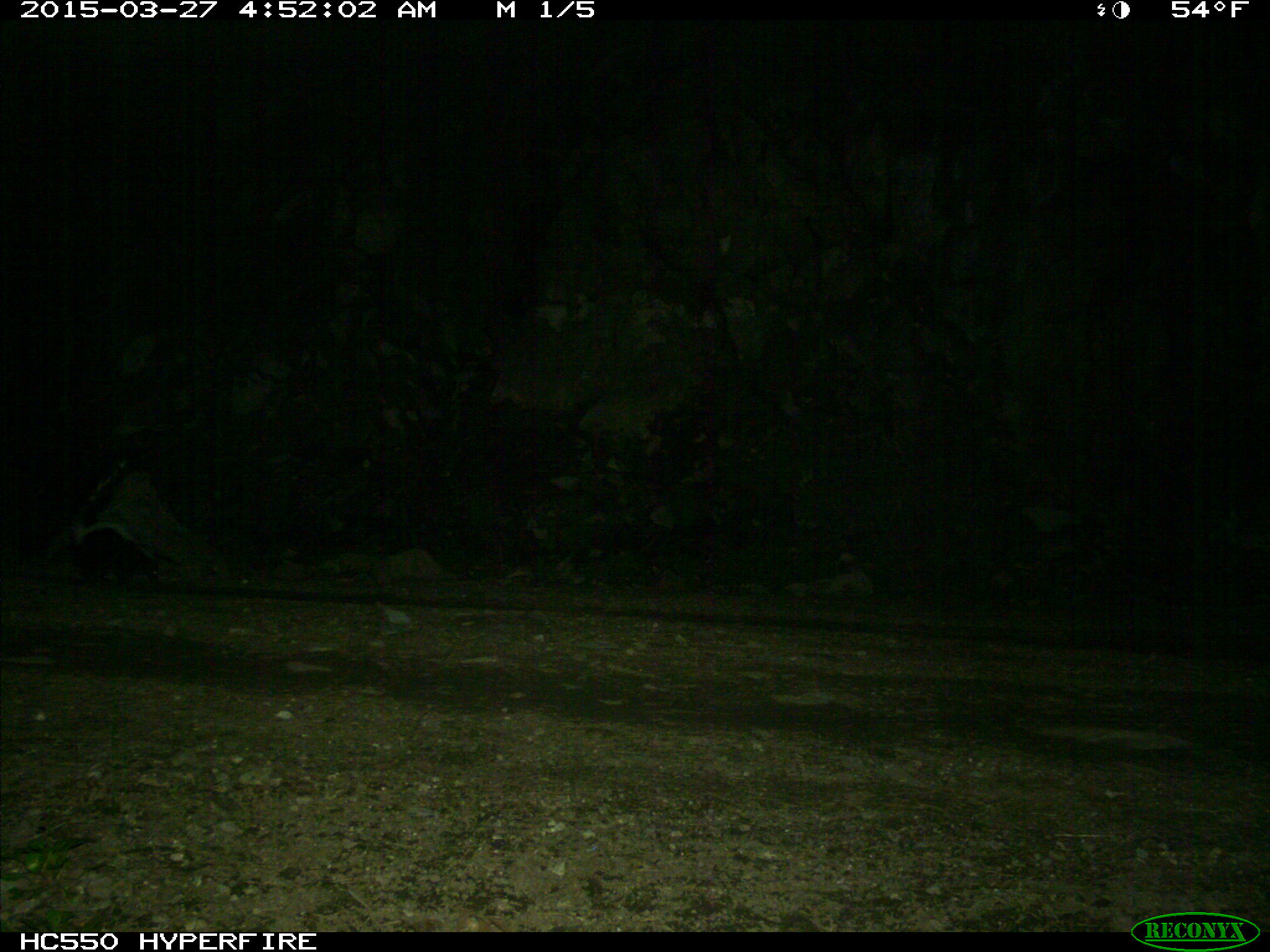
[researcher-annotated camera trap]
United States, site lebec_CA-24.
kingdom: Animalia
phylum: Chordata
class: Mammalia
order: Carnivora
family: Mephitidae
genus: Mephitis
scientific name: Mephitis mephitis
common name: striped skunk